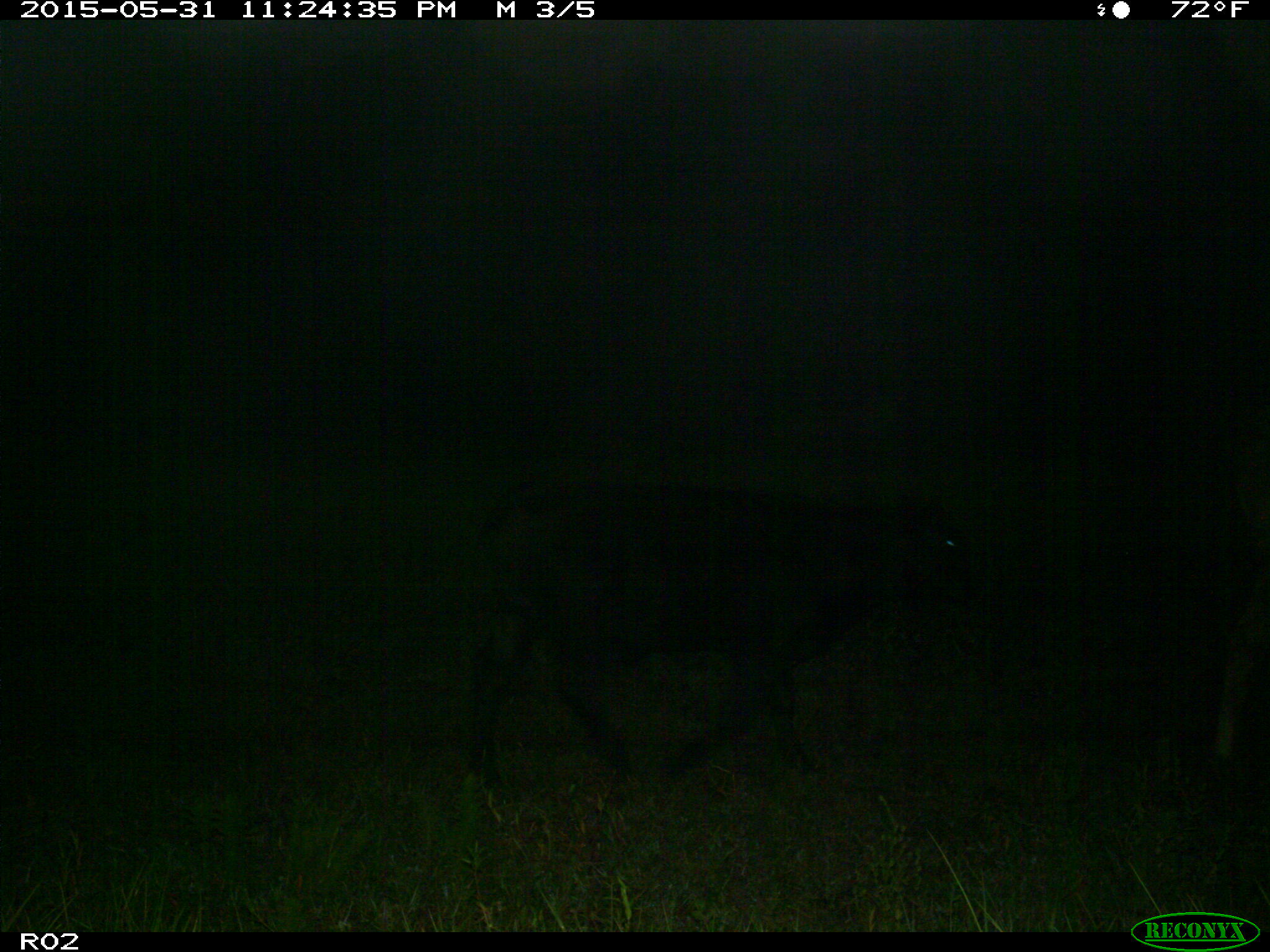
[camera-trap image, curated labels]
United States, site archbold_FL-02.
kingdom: Animalia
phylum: Chordata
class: Mammalia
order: Artiodactyla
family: Bovidae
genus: Bos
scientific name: Bos taurus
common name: domestic cow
Bos taurus (domestic cow).